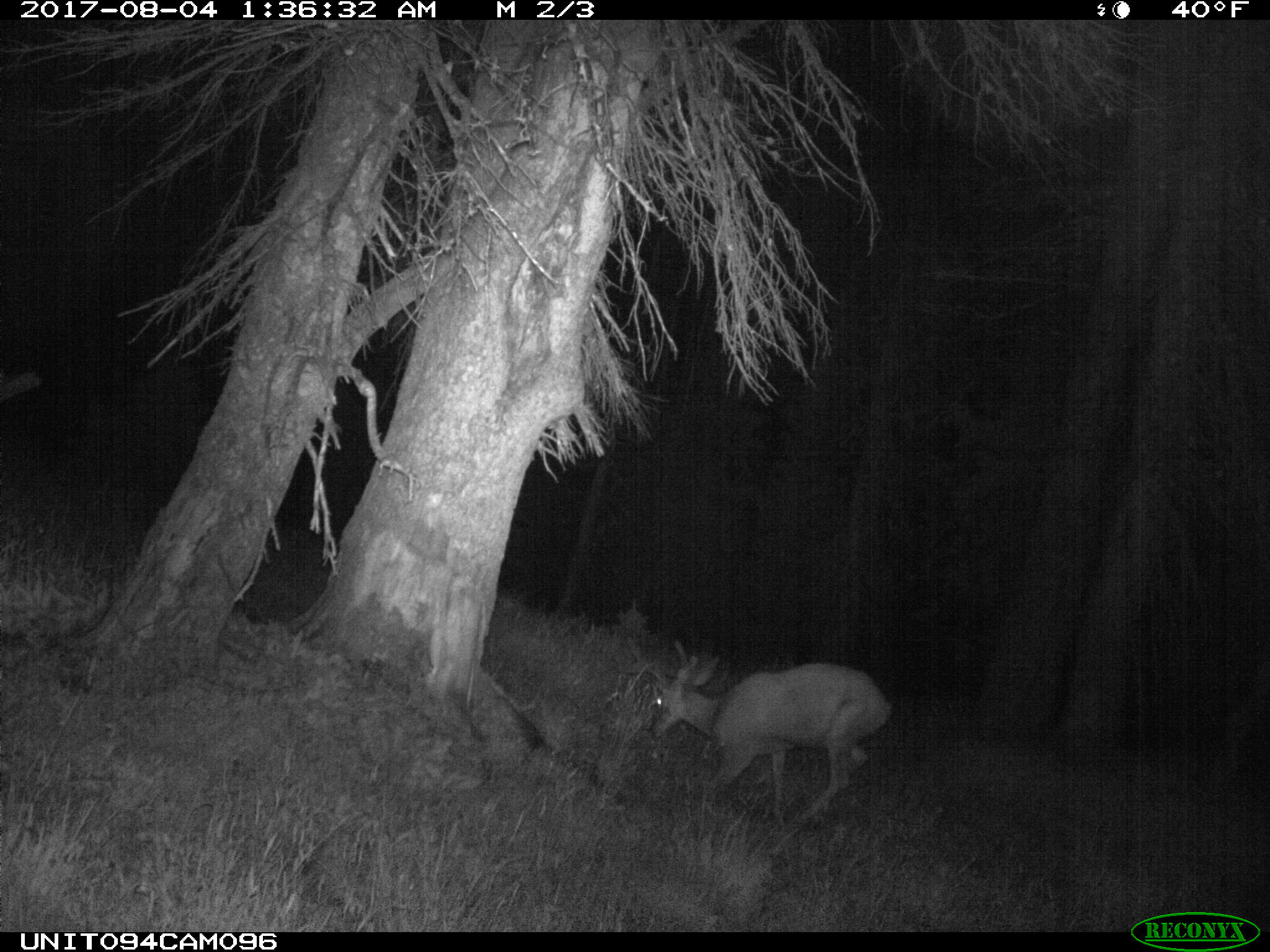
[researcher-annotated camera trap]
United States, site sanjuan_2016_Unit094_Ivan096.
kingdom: Animalia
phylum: Chordata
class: Mammalia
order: Artiodactyla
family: Cervidae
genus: Odocoileus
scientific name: Odocoileus hemionus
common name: mule deer